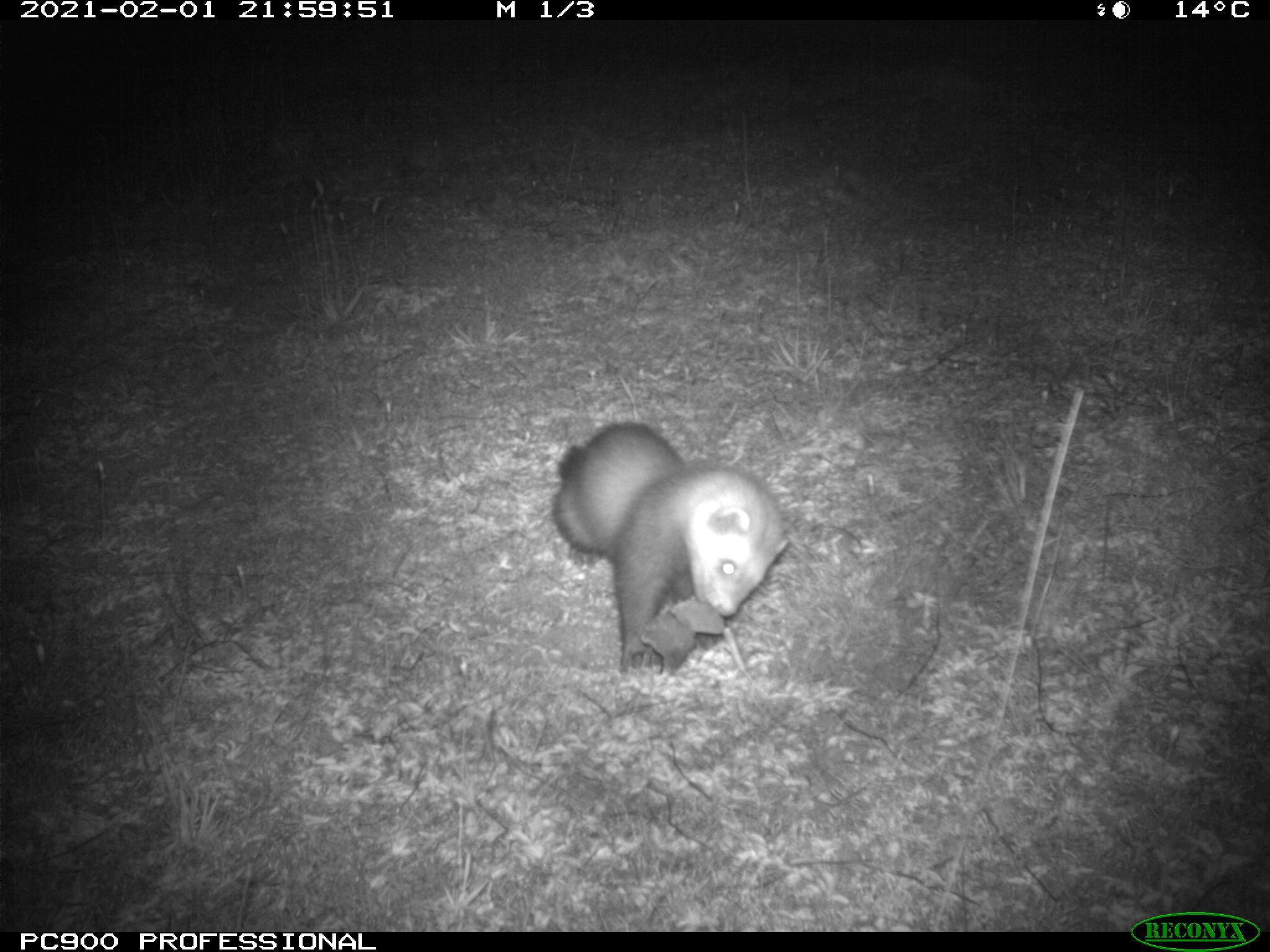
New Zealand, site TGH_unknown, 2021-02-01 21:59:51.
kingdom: Animalia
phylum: Chordata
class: Mammalia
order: Carnivora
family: Mustelidae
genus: Mustela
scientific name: Mustela furo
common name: ferret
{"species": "ferret (Mustela furo)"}